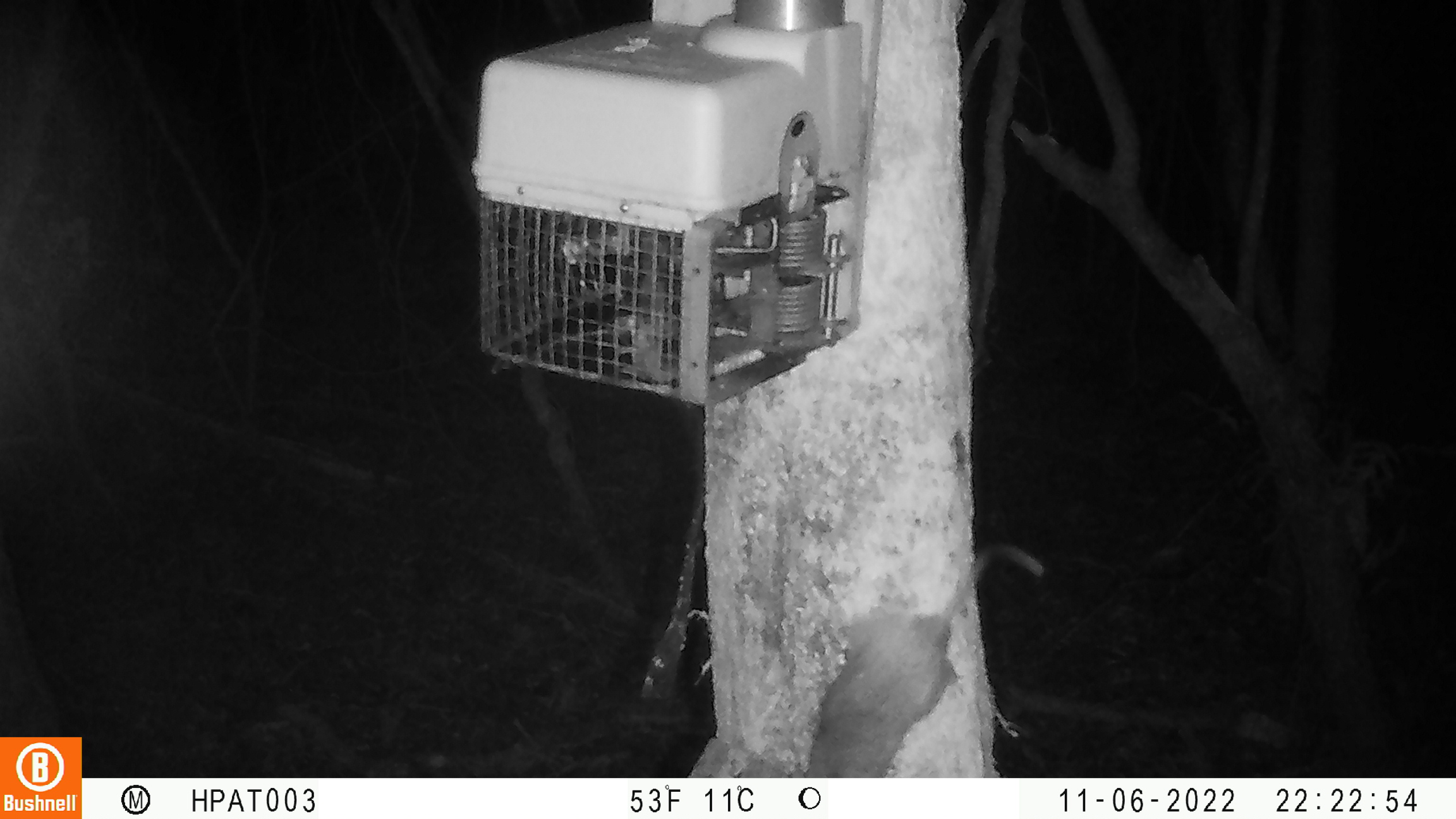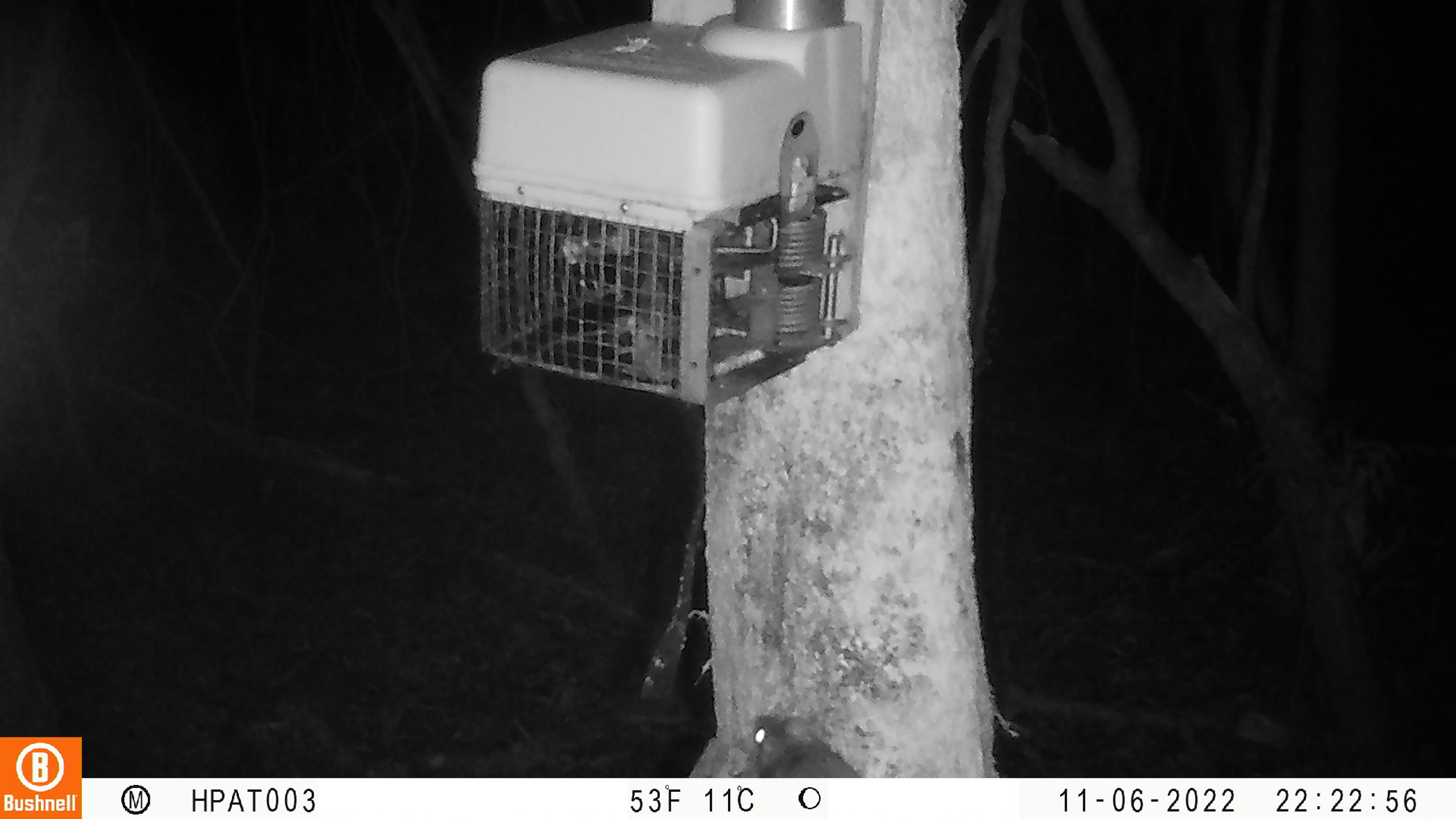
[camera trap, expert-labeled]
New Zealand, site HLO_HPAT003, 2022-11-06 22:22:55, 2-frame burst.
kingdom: Animalia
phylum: Chordata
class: Mammalia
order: Rodentia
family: Muridae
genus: Rattus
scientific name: Rattus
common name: rat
Rat (Rattus).